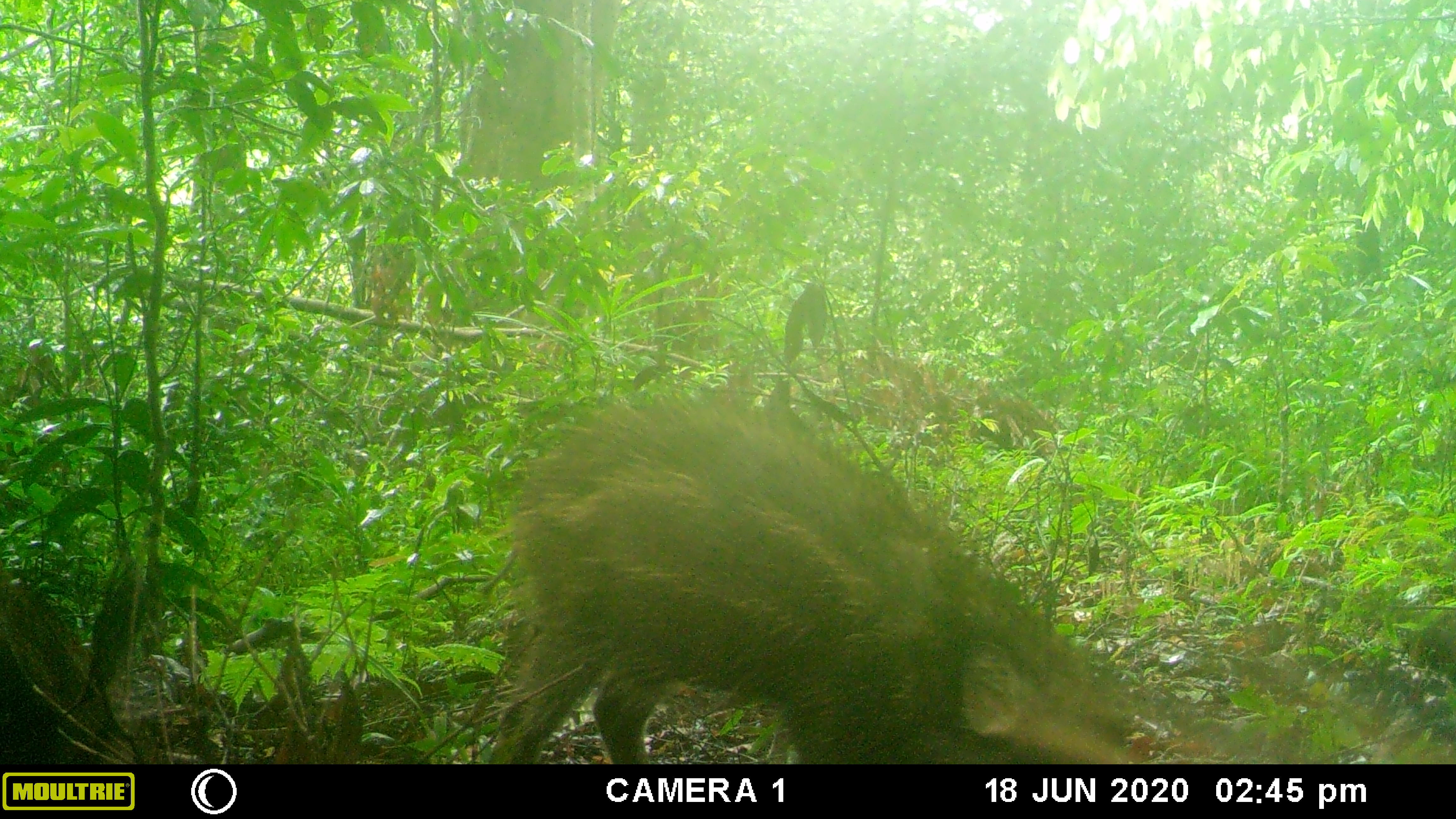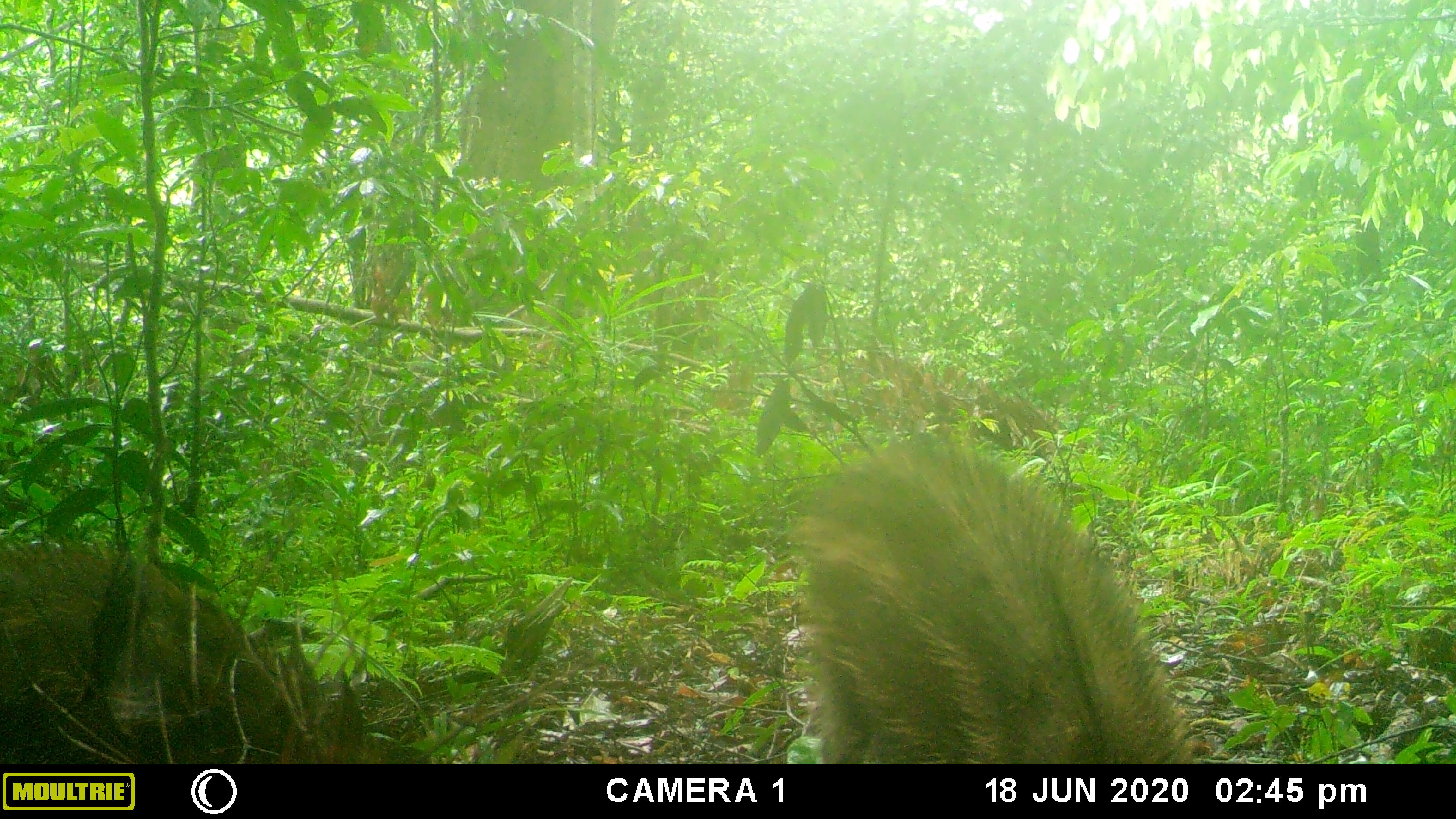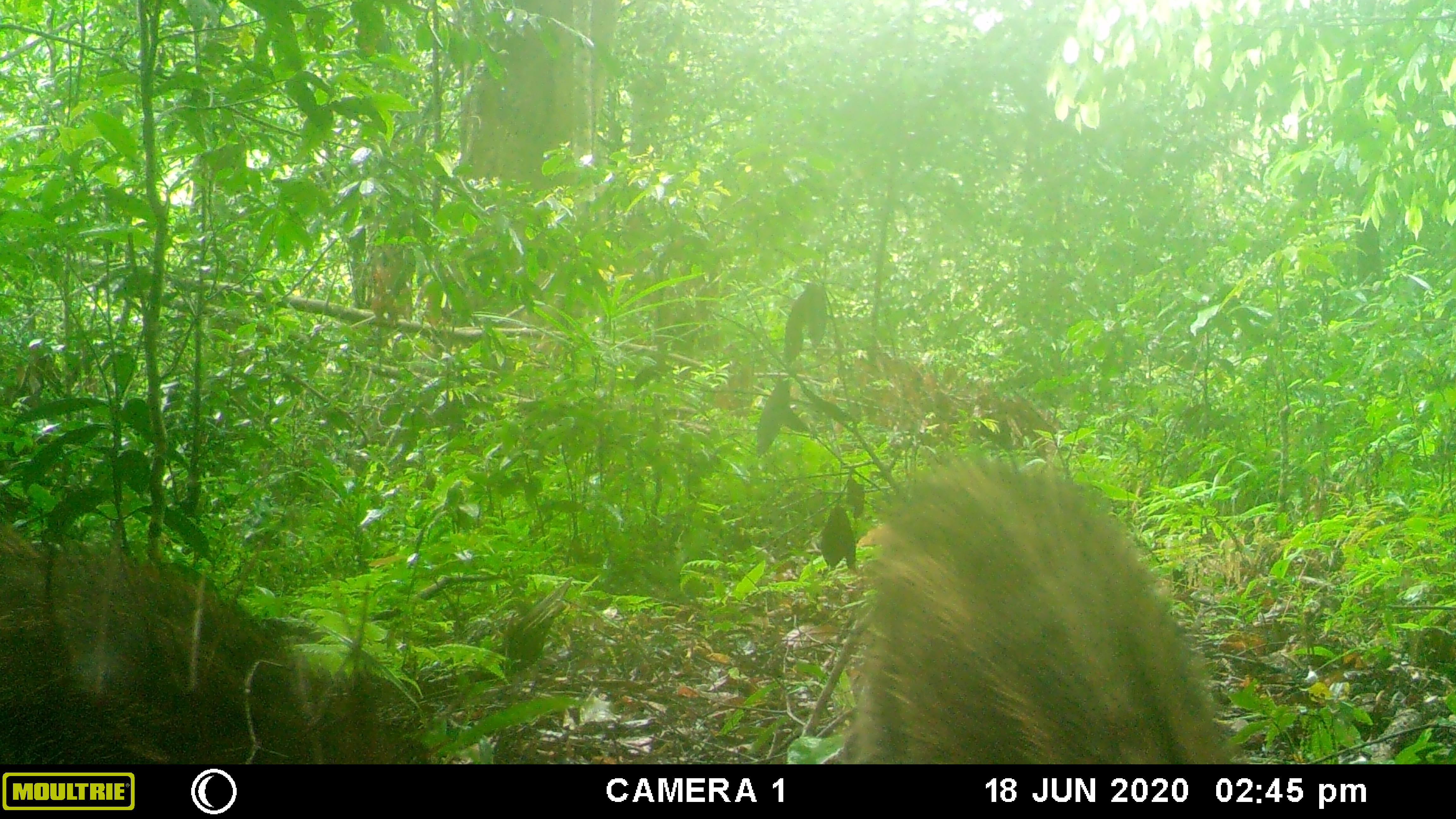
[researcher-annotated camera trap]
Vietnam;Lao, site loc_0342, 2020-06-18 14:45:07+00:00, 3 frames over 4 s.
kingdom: Animalia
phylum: Chordata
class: Mammalia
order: Artiodactyla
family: Suidae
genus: Sus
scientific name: Sus scrofa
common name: eurasian wild pig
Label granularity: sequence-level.